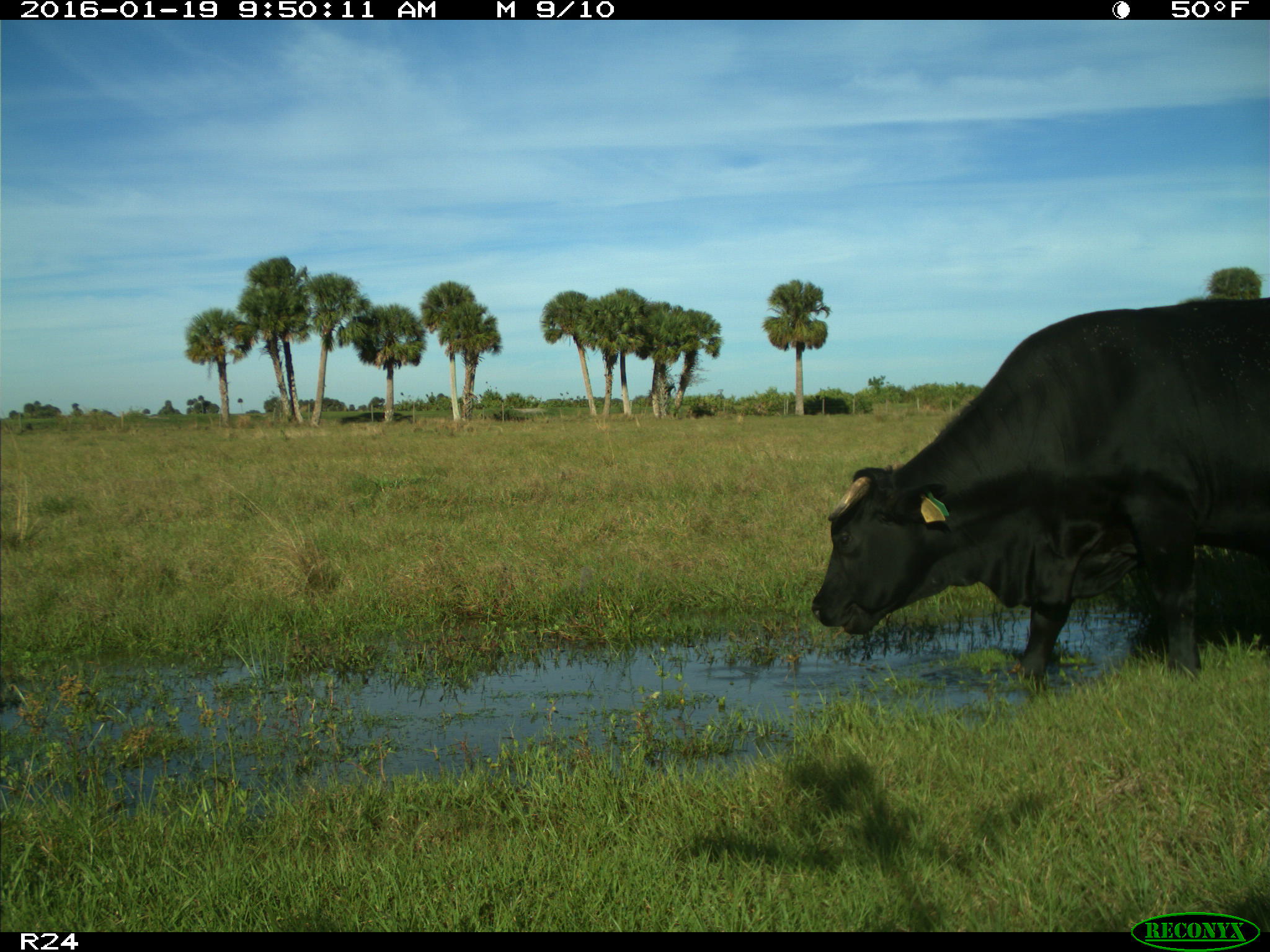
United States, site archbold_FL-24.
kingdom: Animalia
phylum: Chordata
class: Mammalia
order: Artiodactyla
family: Bovidae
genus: Bos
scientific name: Bos taurus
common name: domestic cow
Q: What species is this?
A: Bos taurus (domestic cow).